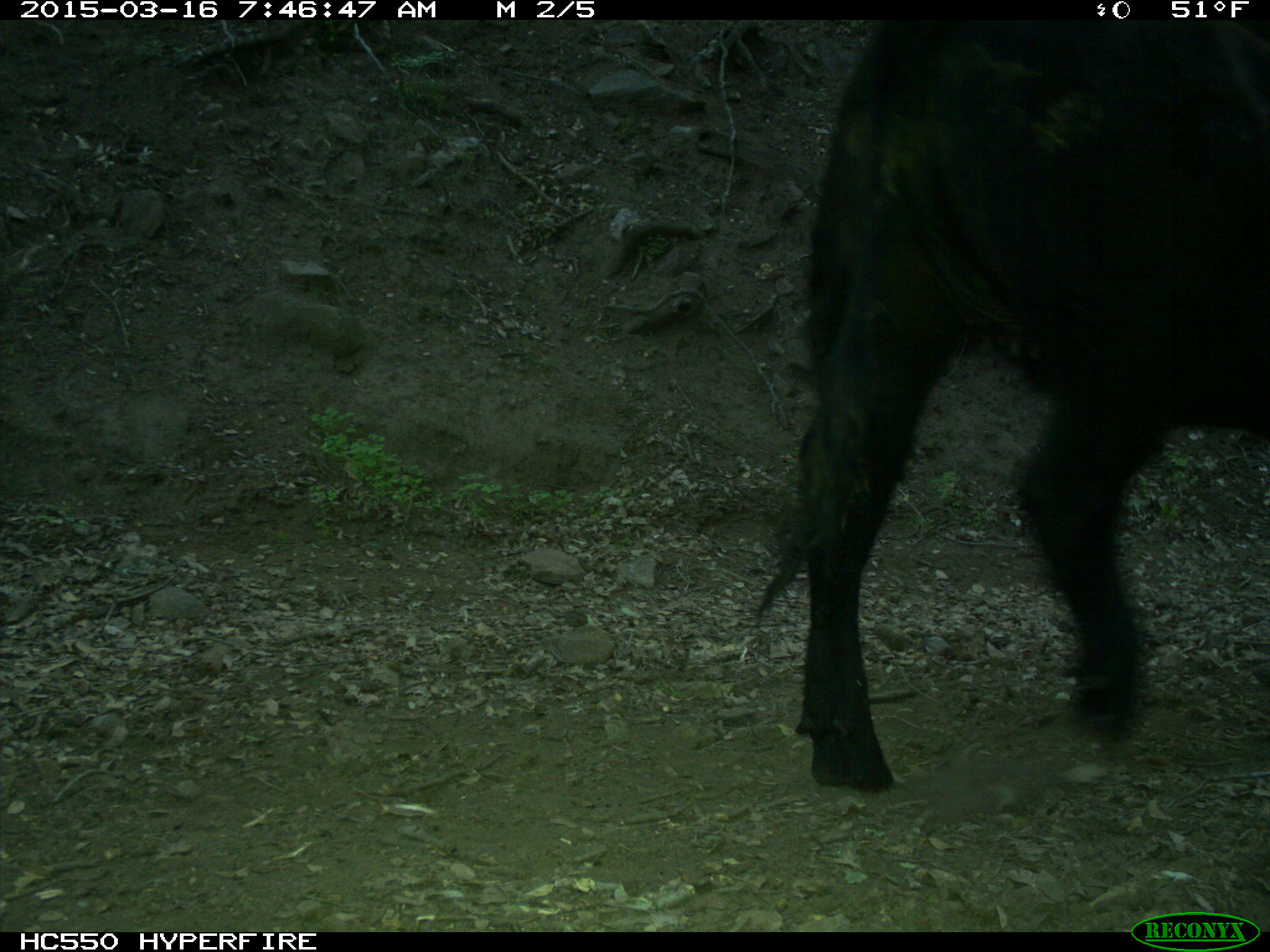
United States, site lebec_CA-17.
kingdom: Animalia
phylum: Chordata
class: Mammalia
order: Artiodactyla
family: Bovidae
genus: Bos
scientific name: Bos taurus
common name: domestic cow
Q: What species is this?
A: Bos taurus (domestic cow).